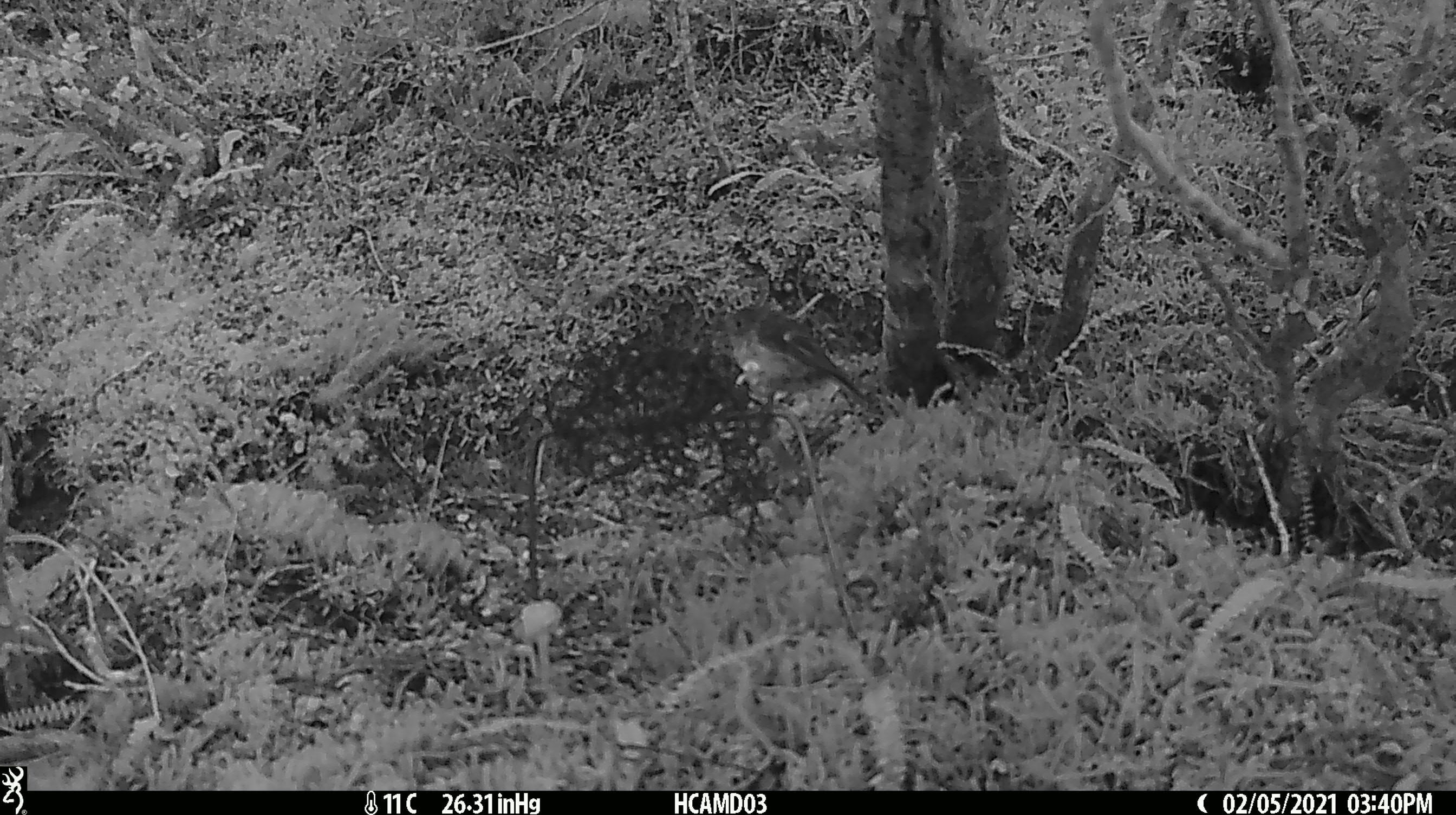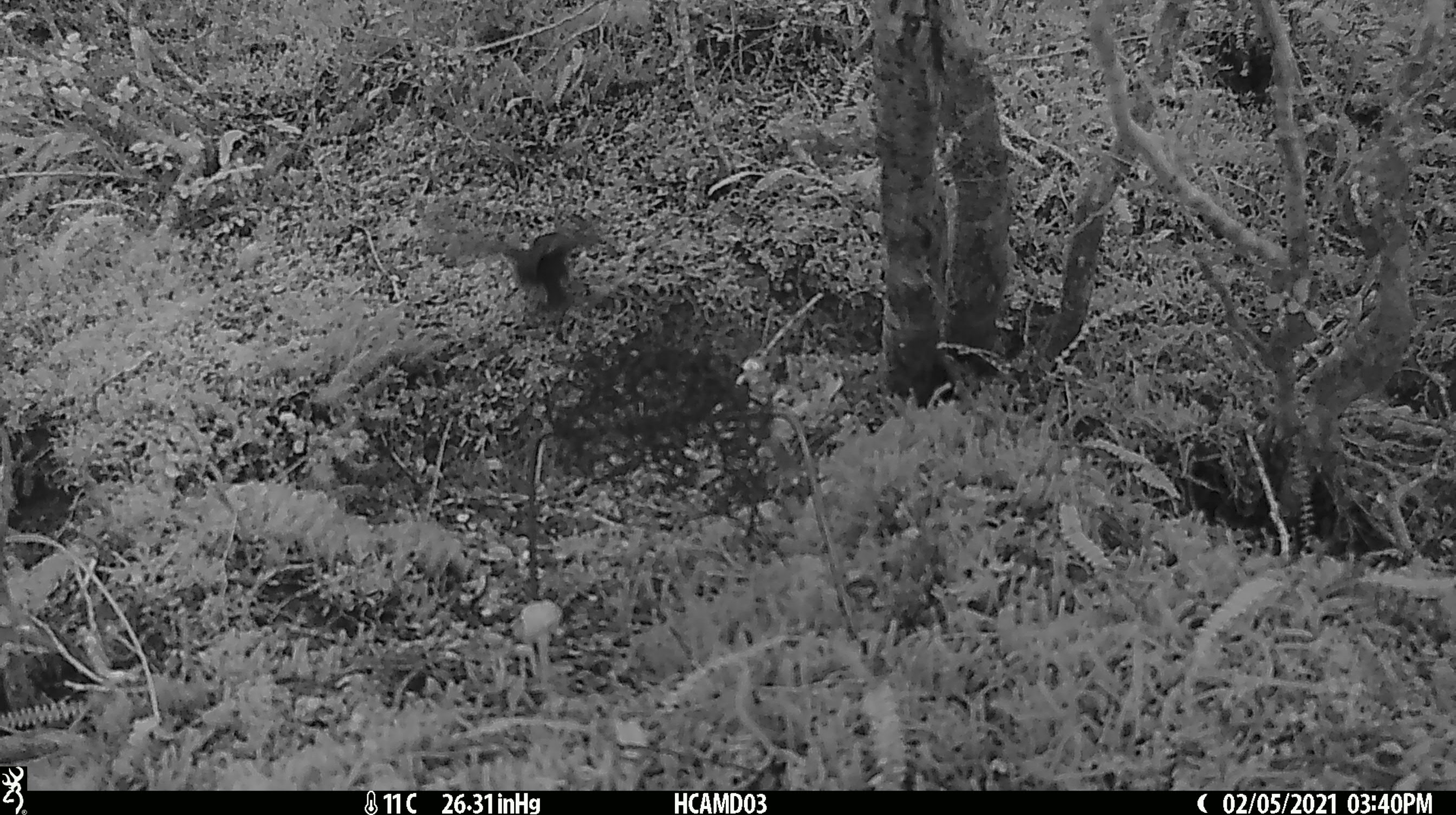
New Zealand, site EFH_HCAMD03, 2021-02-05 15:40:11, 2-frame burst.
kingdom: Animalia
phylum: Chordata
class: Aves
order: Passeriformes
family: Petroicidae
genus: Petroica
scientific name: Petroica macrocephala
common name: tomtit